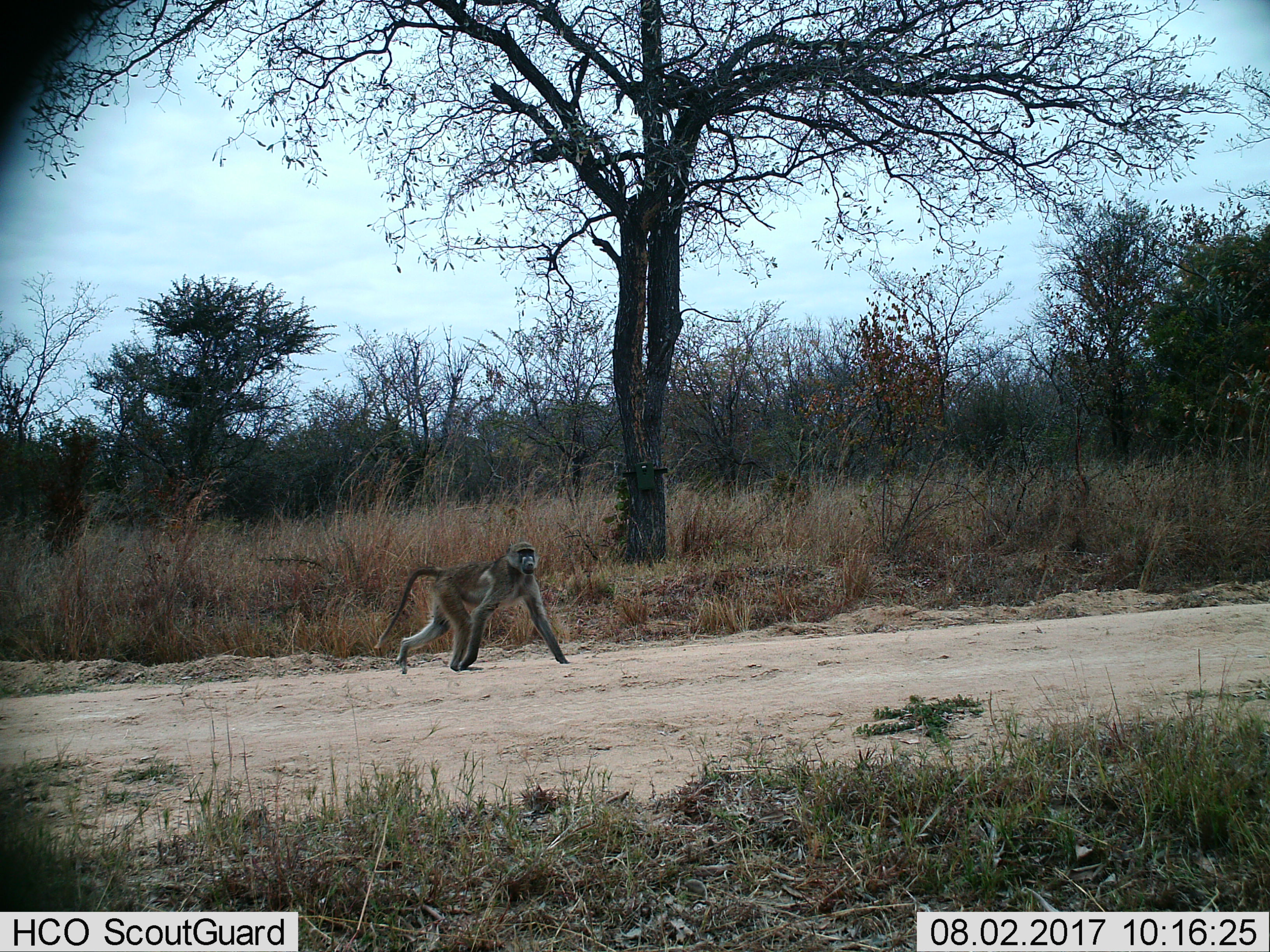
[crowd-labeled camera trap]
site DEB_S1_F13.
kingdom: Animalia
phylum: Chordata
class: Mammalia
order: Primates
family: Cercopithecidae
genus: Papio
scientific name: Papio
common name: baboon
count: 1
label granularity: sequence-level